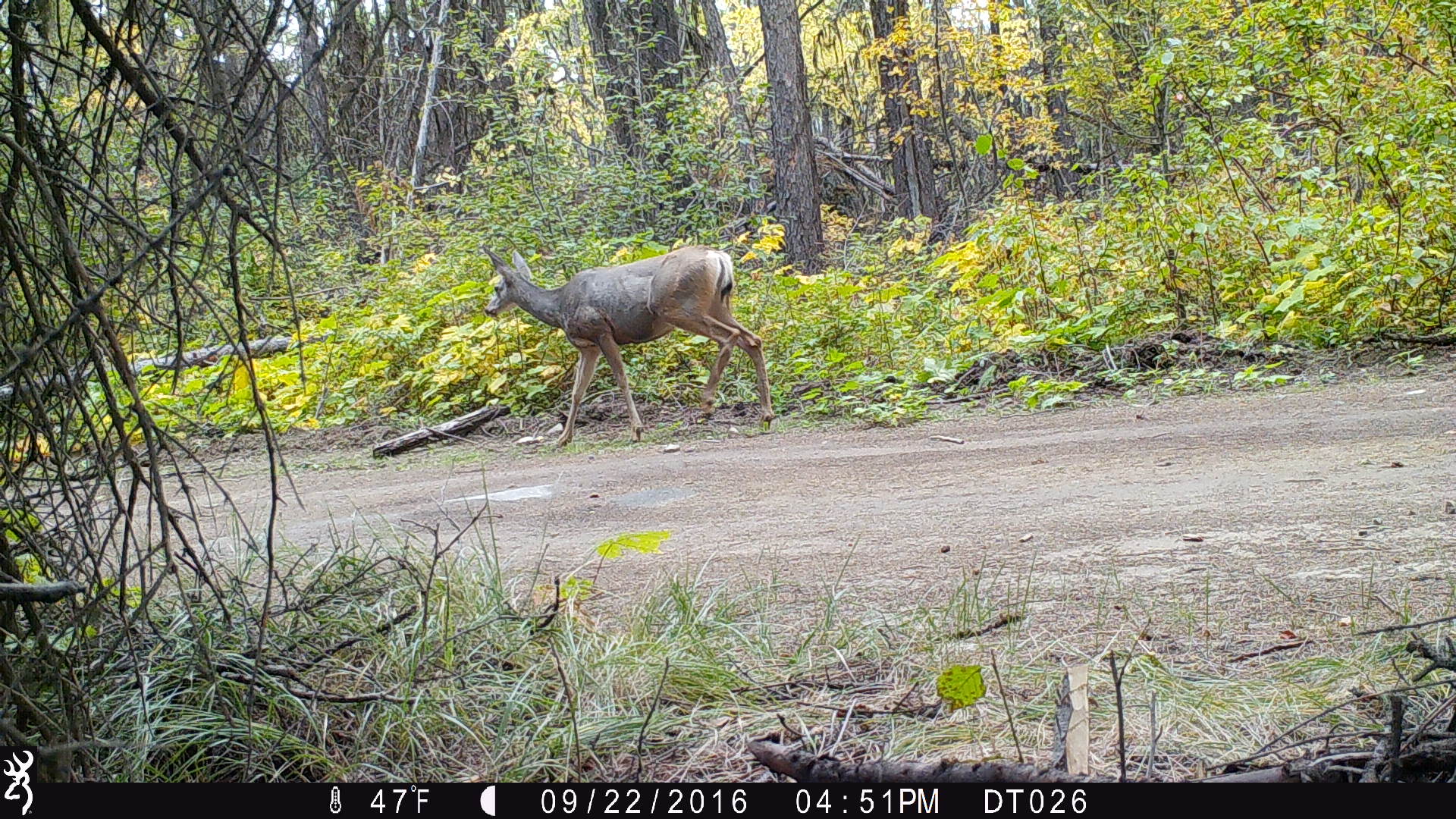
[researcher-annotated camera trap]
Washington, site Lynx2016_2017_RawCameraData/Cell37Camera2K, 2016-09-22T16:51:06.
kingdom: Animalia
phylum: Chordata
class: Mammalia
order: Artiodactyla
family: Cervidae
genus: Odocoileus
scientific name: Odocoileus hemionus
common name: mule deer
Odocoileus hemionus (mule deer). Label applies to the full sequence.